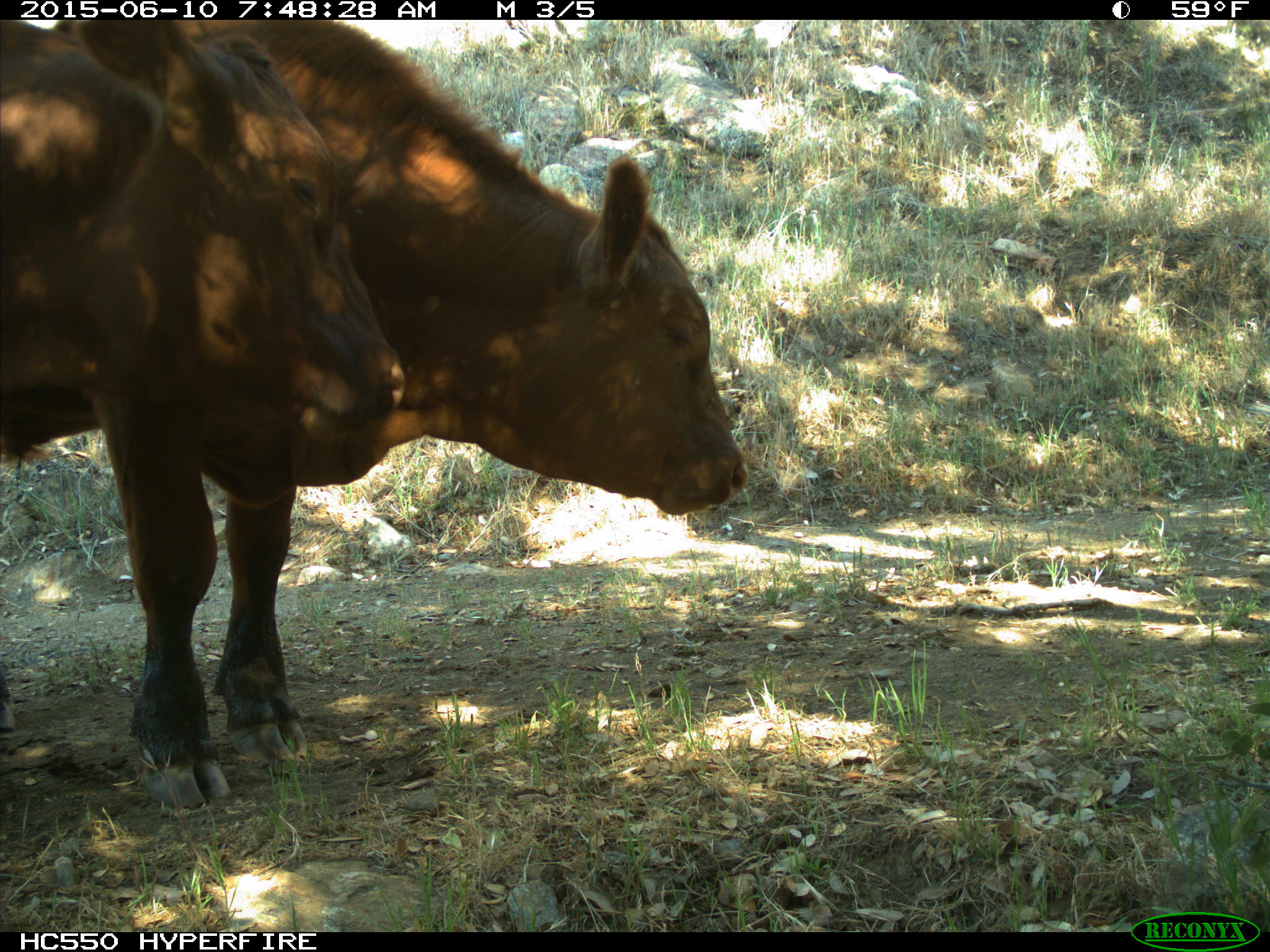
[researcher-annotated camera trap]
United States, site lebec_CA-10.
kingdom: Animalia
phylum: Chordata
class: Mammalia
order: Artiodactyla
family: Bovidae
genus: Bos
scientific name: Bos taurus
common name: domestic cow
Bos taurus (domestic cow).